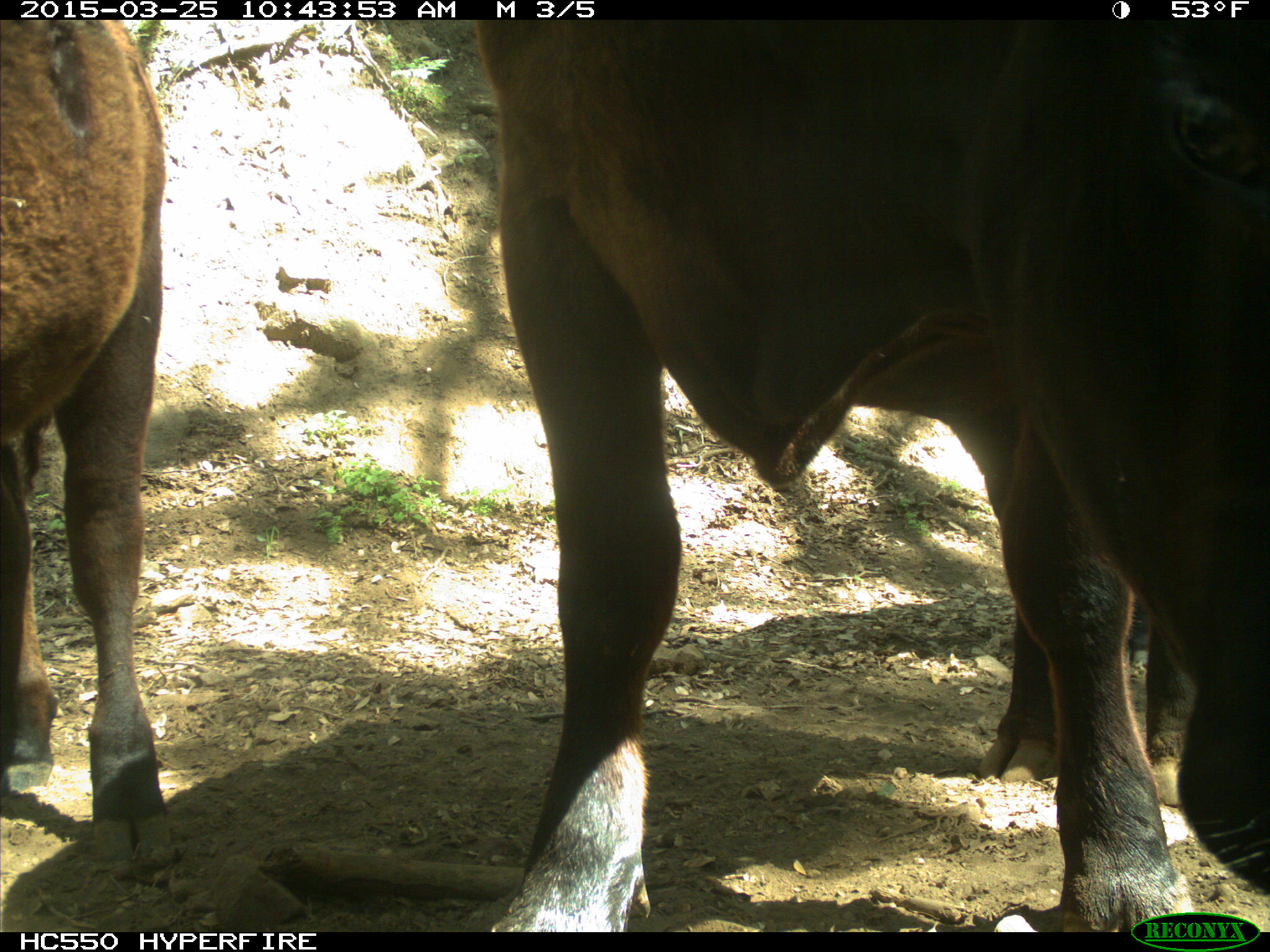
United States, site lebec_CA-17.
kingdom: Animalia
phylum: Chordata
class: Mammalia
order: Artiodactyla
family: Bovidae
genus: Bos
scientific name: Bos taurus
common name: domestic cow